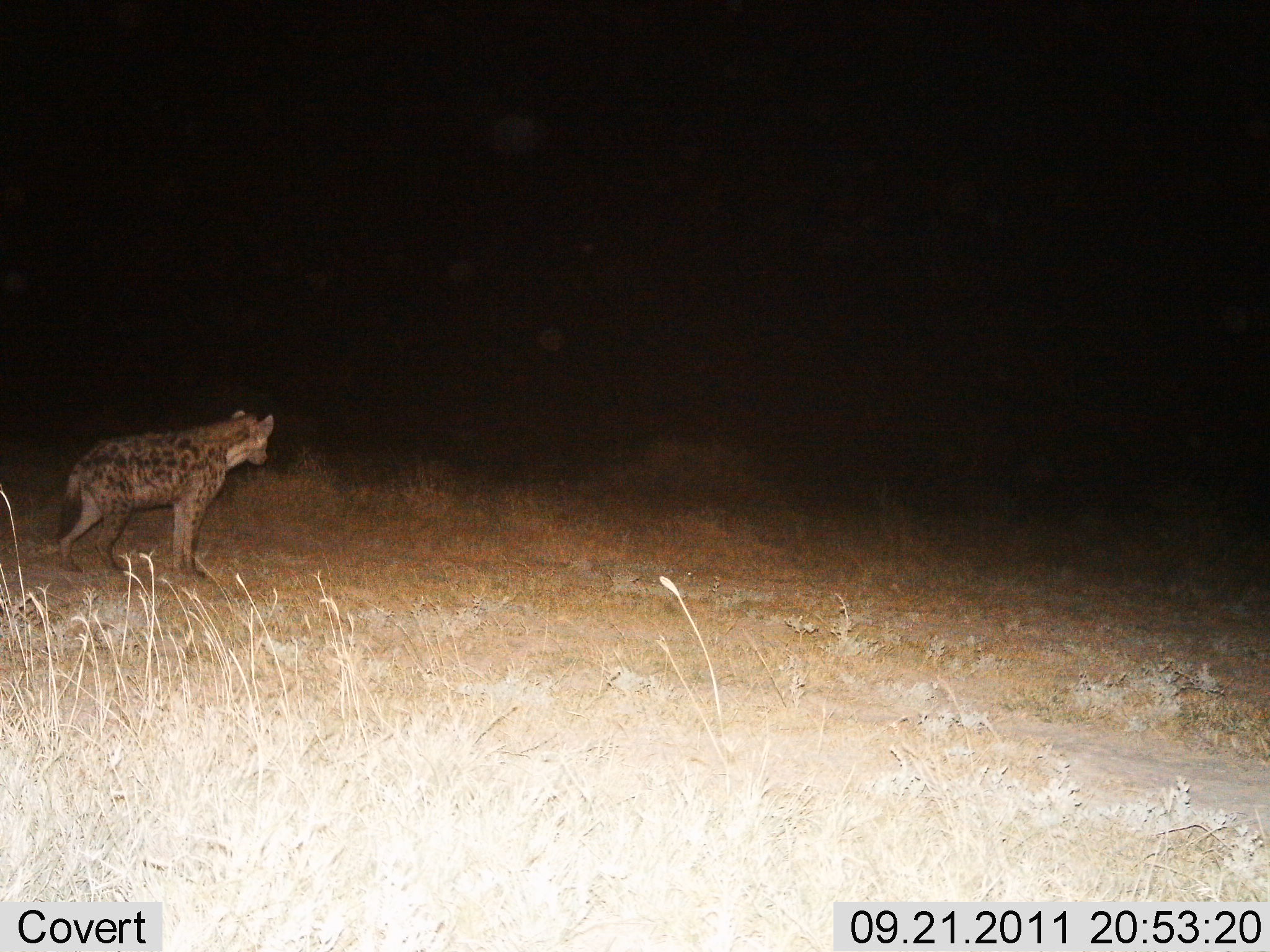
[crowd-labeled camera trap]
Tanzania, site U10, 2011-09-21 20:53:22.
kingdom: Animalia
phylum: Chordata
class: Mammalia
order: Carnivora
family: Hyaenidae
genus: Crocuta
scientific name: Crocuta crocuta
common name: spotted hyena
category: hyenaspotted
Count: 1.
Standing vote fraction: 77%.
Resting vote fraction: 0%.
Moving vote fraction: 23%.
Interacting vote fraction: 0%.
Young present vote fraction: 0%.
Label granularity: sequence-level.